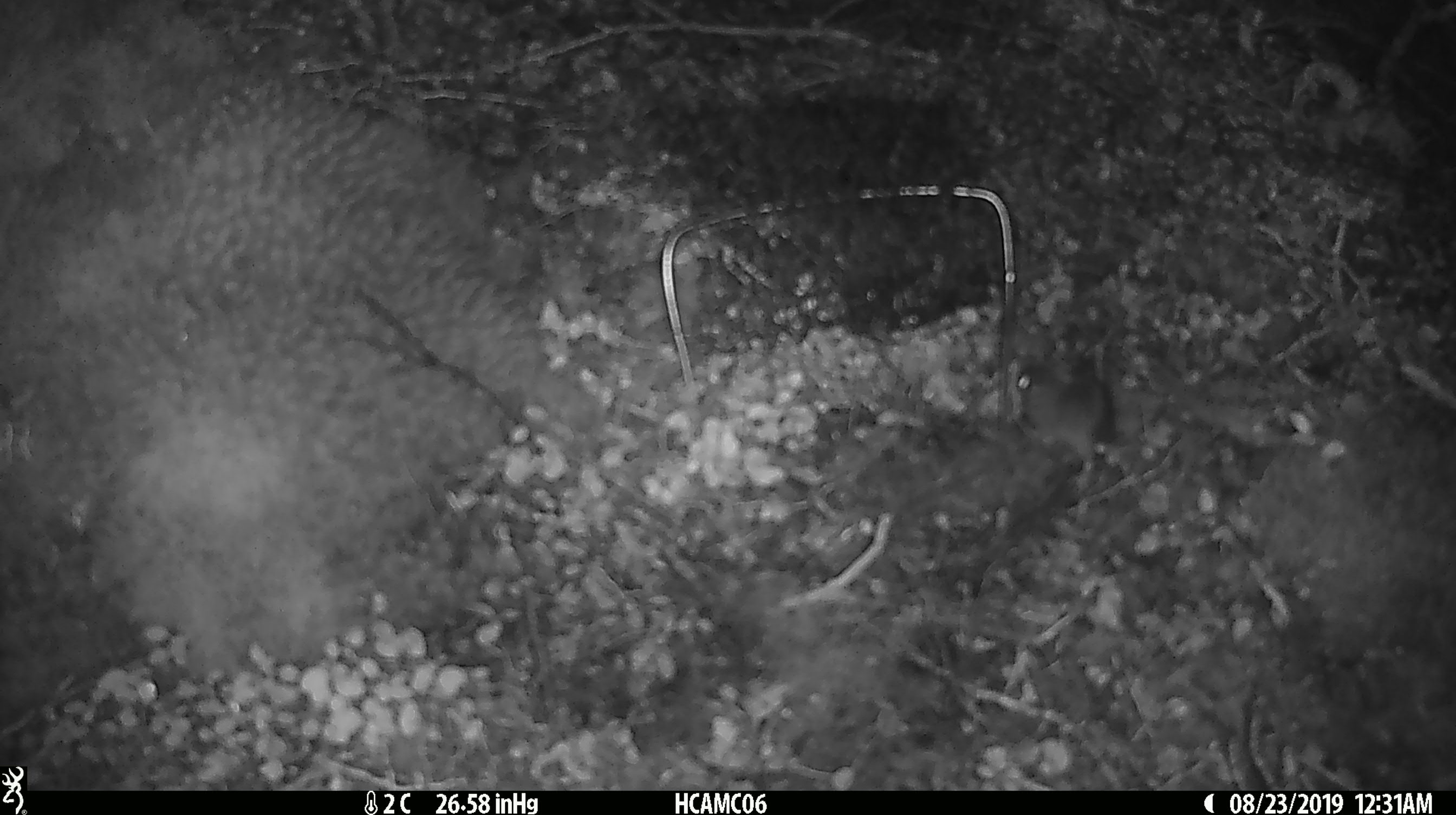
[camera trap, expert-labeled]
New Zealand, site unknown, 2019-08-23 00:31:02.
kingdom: Animalia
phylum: Chordata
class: Mammalia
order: Rodentia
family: Muridae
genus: Mus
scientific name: Mus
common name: mouse